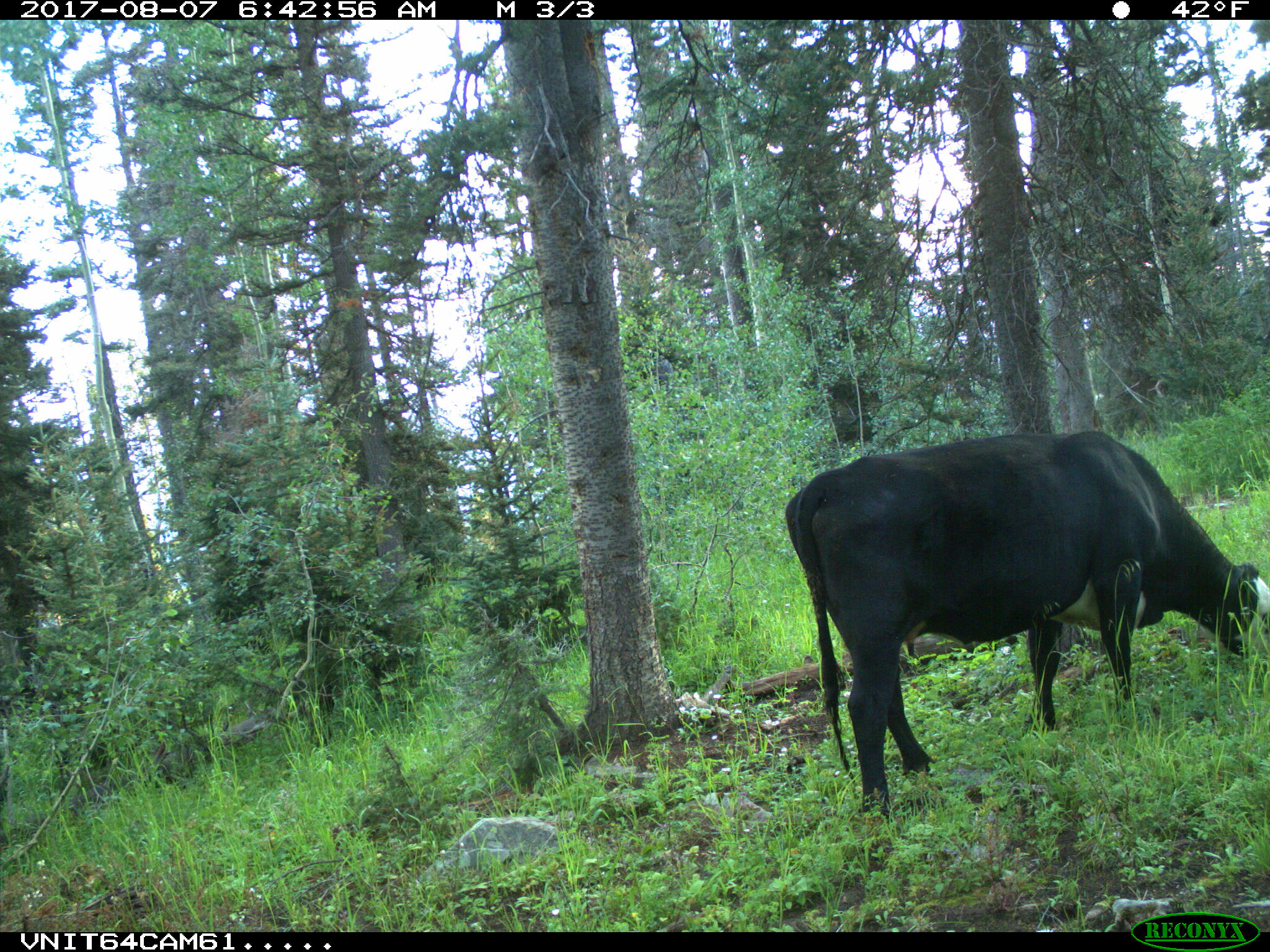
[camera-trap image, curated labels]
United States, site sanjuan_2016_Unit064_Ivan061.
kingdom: Animalia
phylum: Chordata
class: Mammalia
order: Artiodactyla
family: Bovidae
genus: Bos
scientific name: Bos taurus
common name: domestic cow